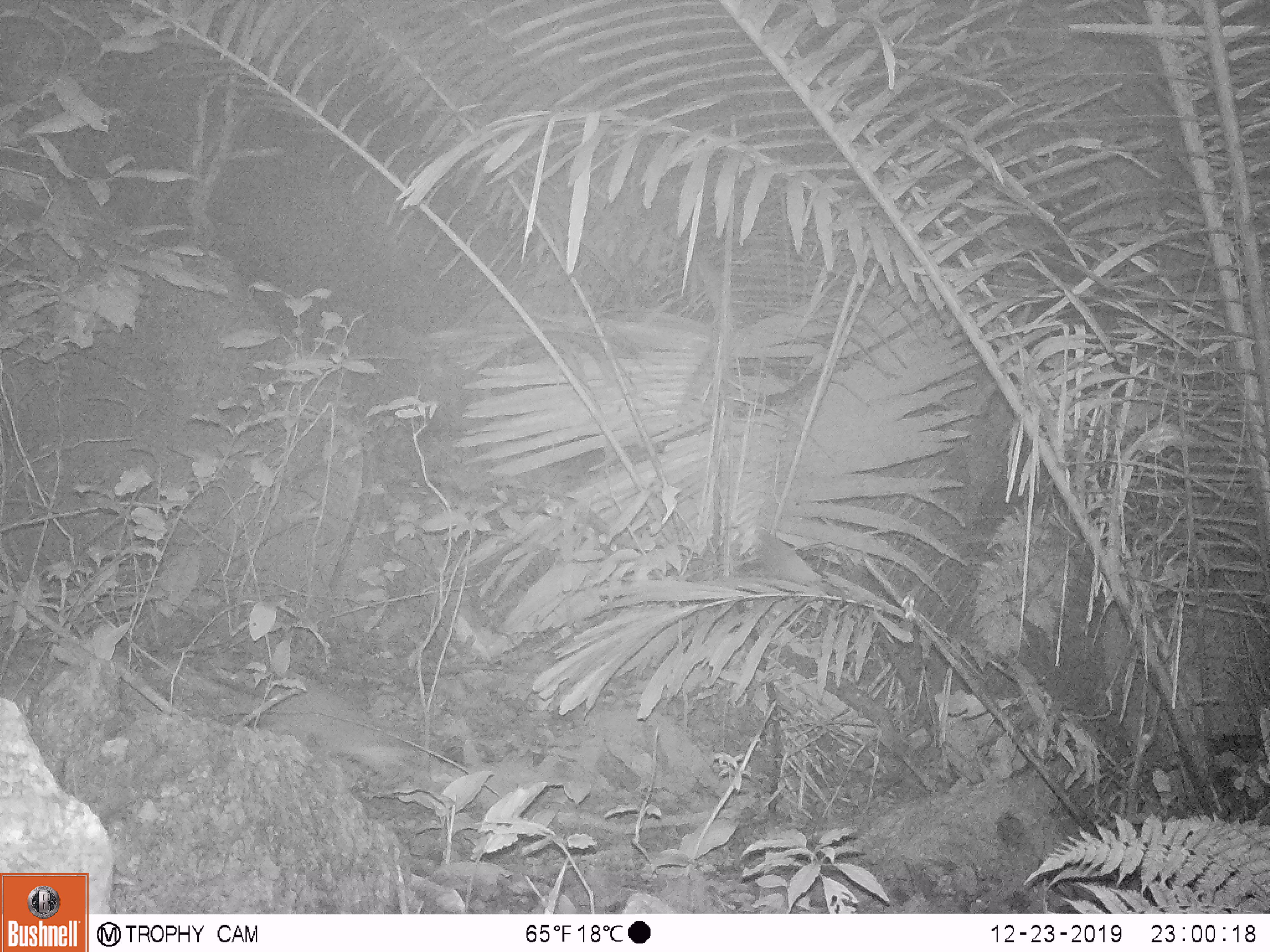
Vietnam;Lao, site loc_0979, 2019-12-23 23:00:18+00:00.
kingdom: Animalia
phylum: Chordata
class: Mammalia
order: Rodentia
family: Muridae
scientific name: Muridae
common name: old-world mice and rats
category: unidentified murid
Unidentified murid (old-world mice and rats) (Muridae). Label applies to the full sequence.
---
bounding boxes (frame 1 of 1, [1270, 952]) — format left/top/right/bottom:
unidentified murid: 176/651/446/792